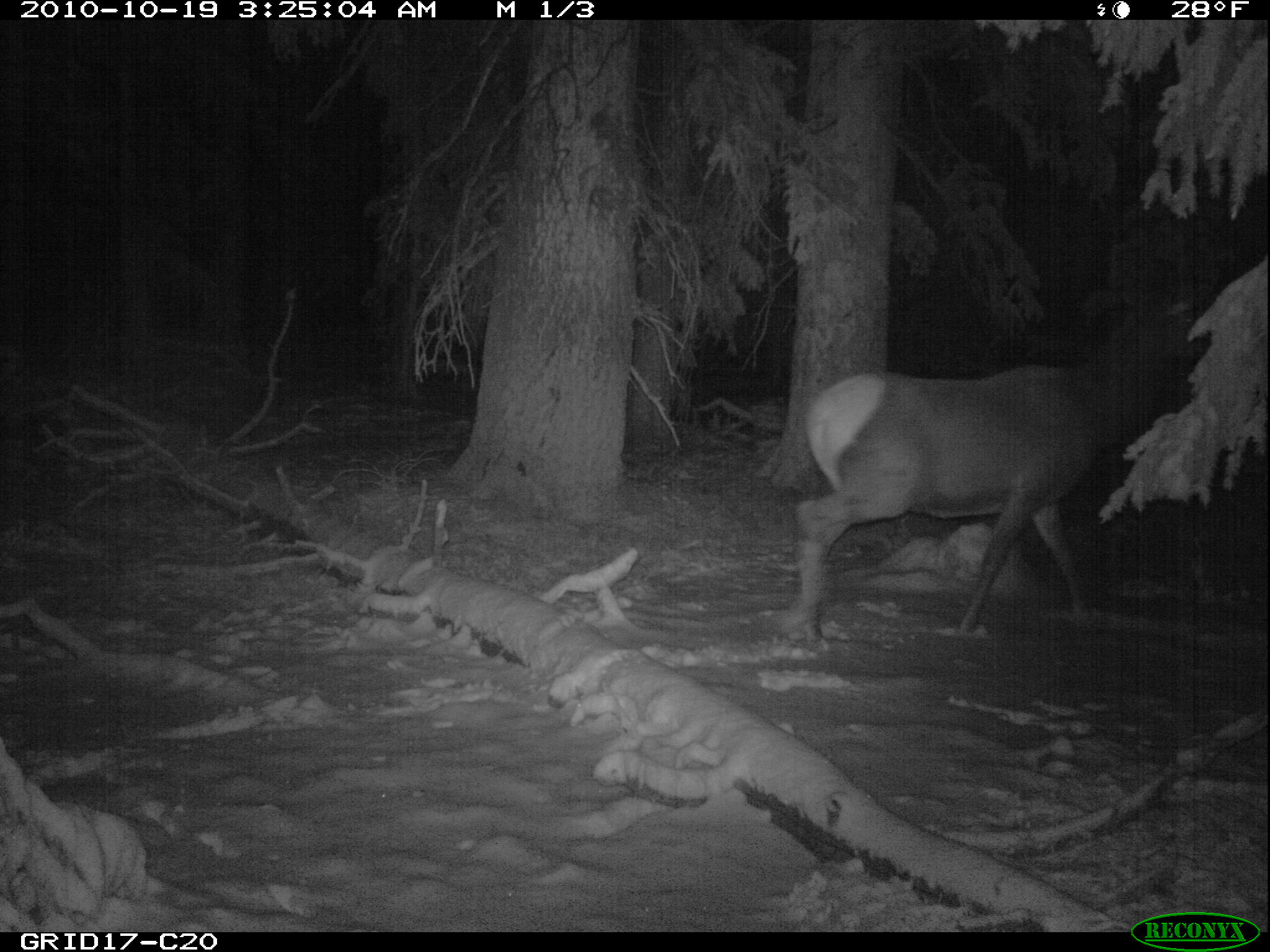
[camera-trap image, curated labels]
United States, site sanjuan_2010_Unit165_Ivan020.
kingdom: Animalia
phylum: Chordata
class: Mammalia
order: Artiodactyla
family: Cervidae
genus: Cervus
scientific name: Cervus elaphus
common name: red deer